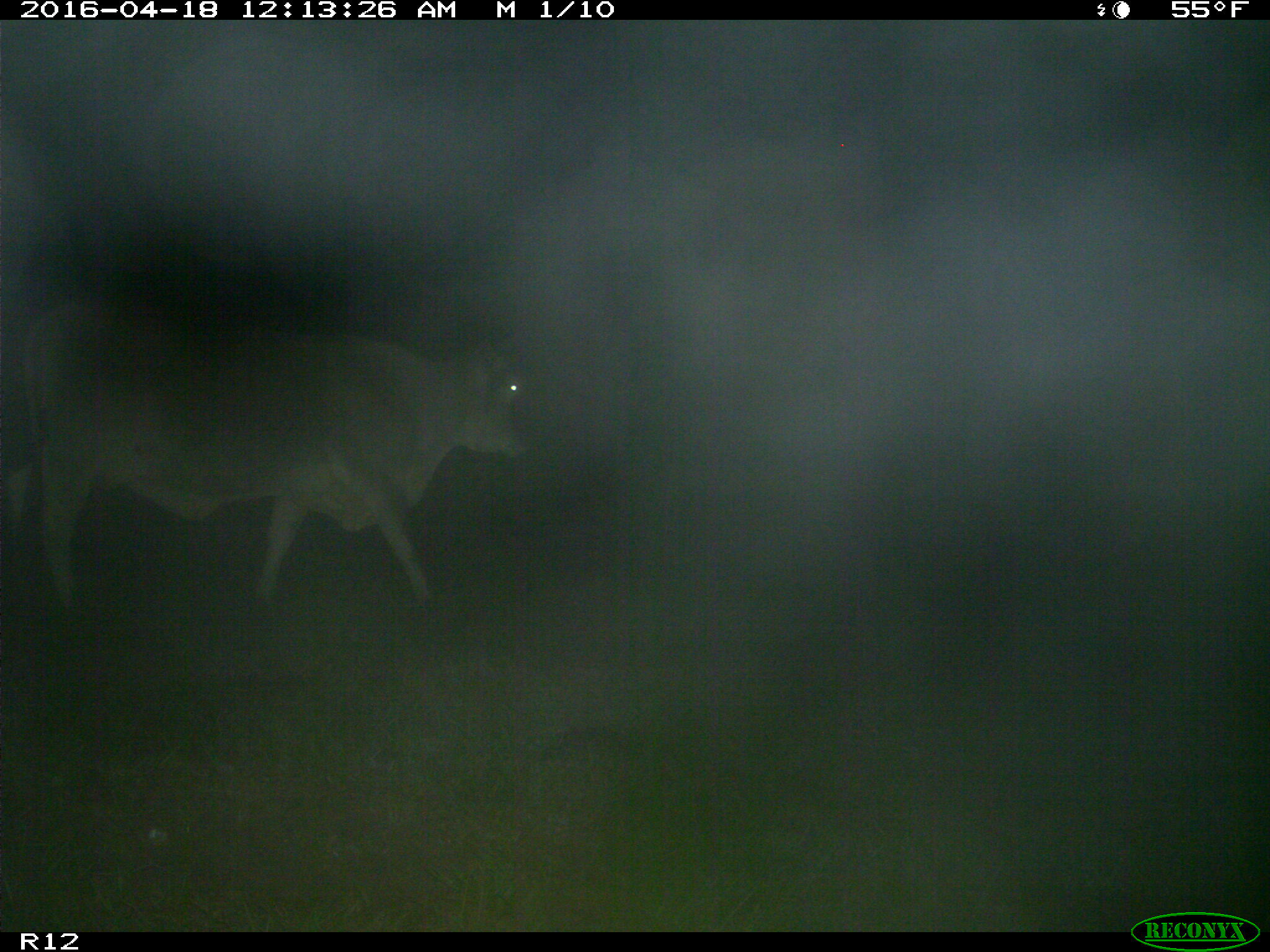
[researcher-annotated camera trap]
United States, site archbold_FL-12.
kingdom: Animalia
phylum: Chordata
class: Mammalia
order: Artiodactyla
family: Bovidae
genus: Bos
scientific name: Bos taurus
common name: domestic cow